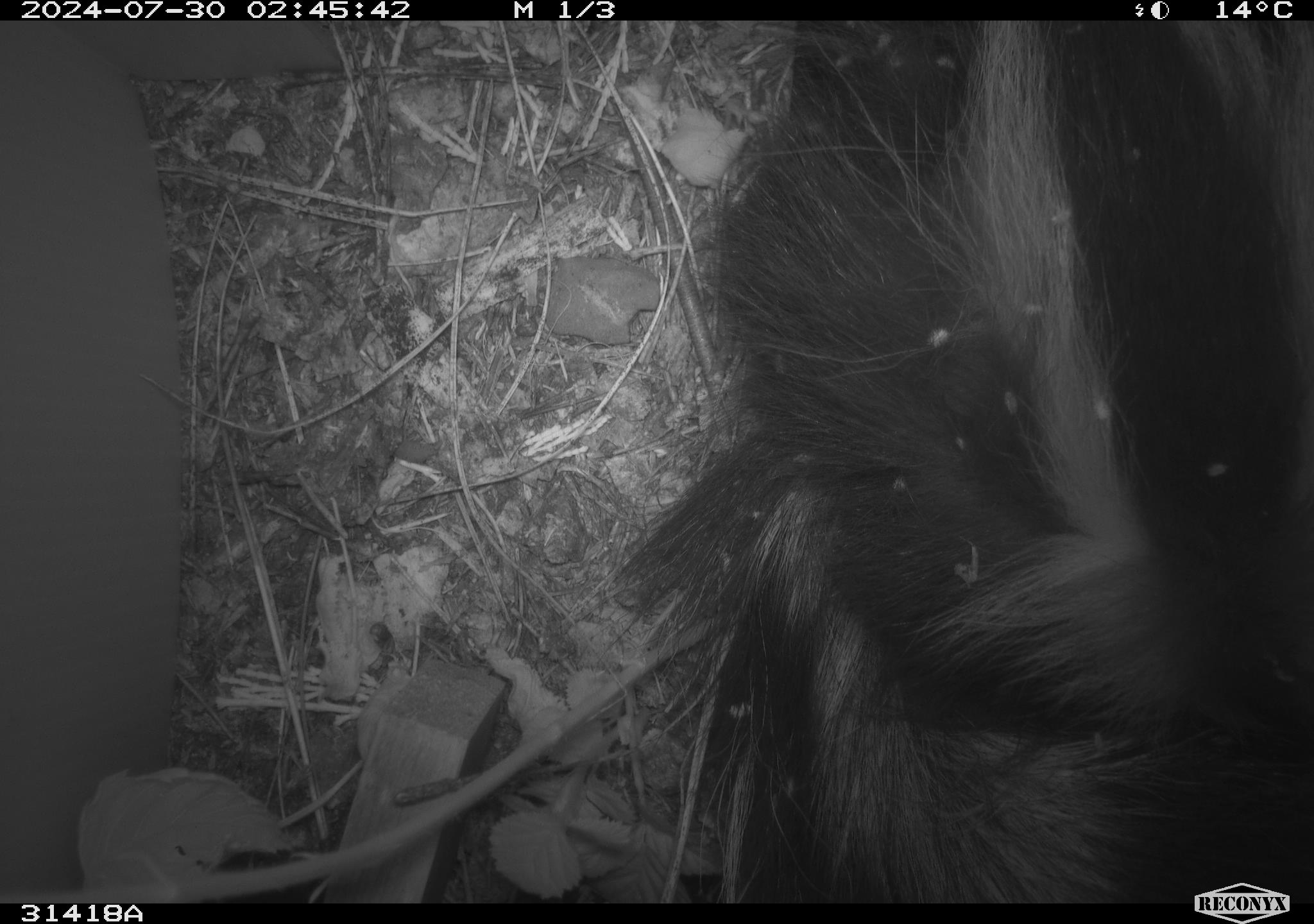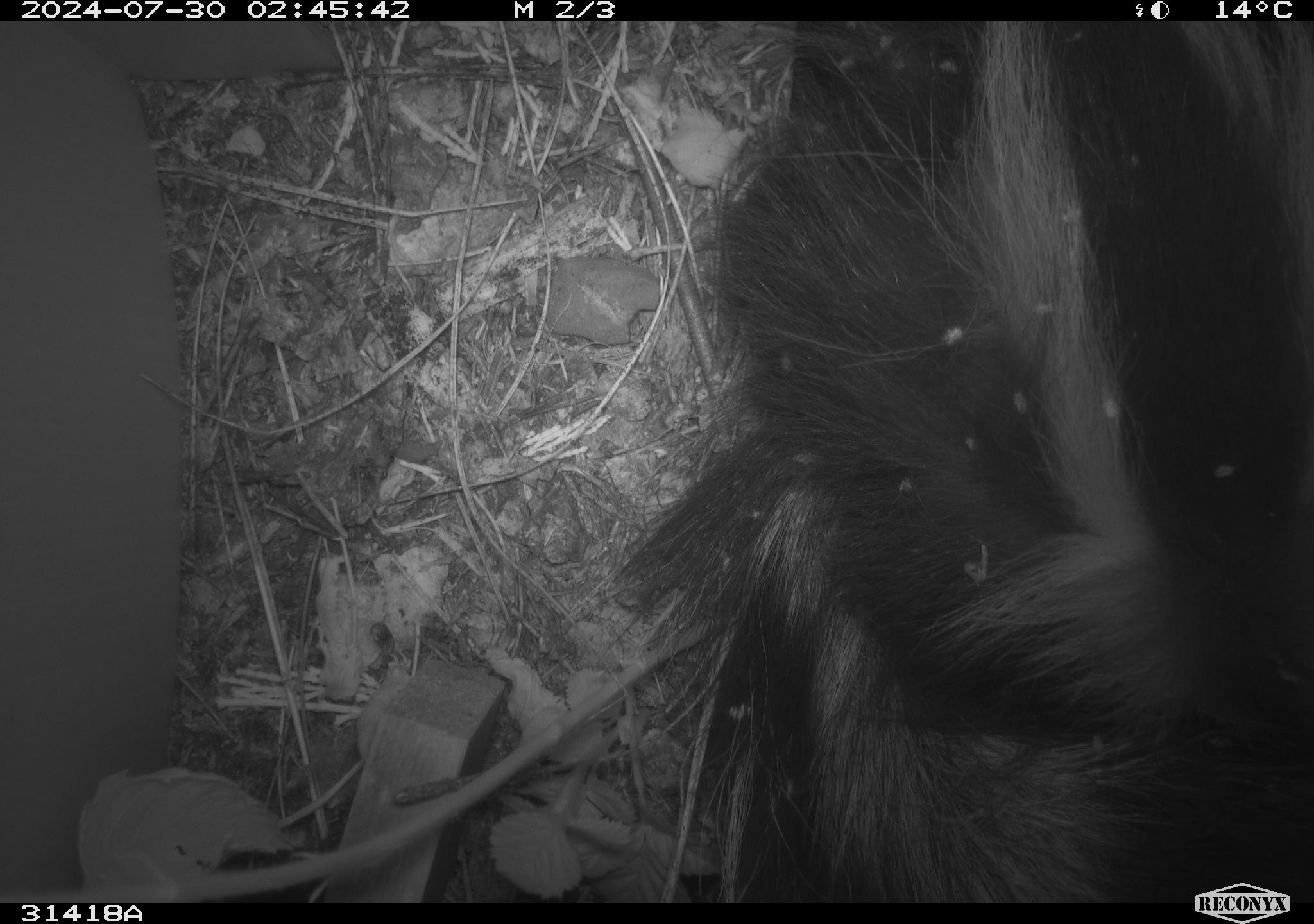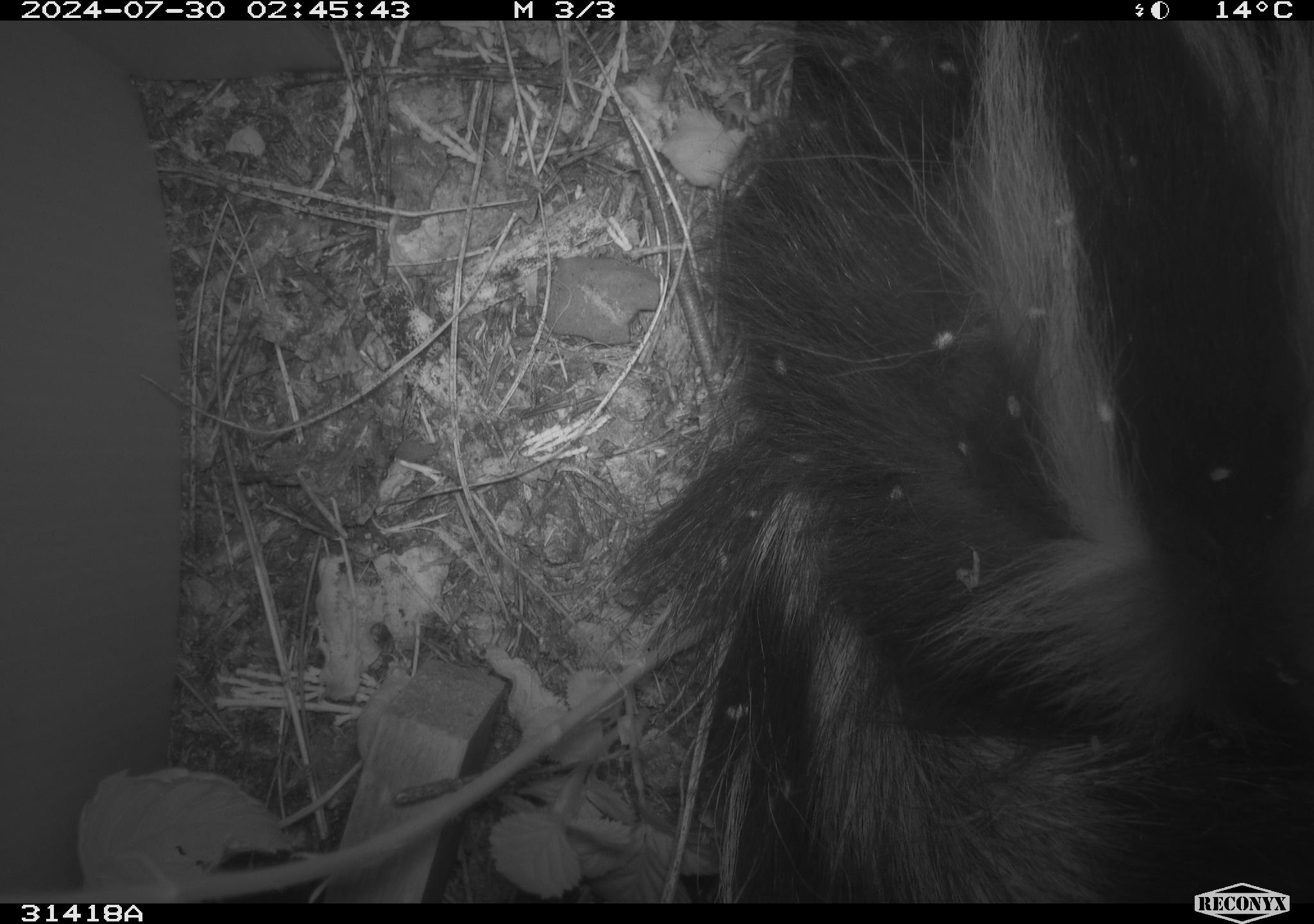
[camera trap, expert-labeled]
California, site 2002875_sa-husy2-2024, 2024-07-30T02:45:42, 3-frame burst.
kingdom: Animalia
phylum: Chordata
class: Mammalia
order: Carnivora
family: Mephitidae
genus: Mephitis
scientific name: Mephitis mephitis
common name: striped skunk